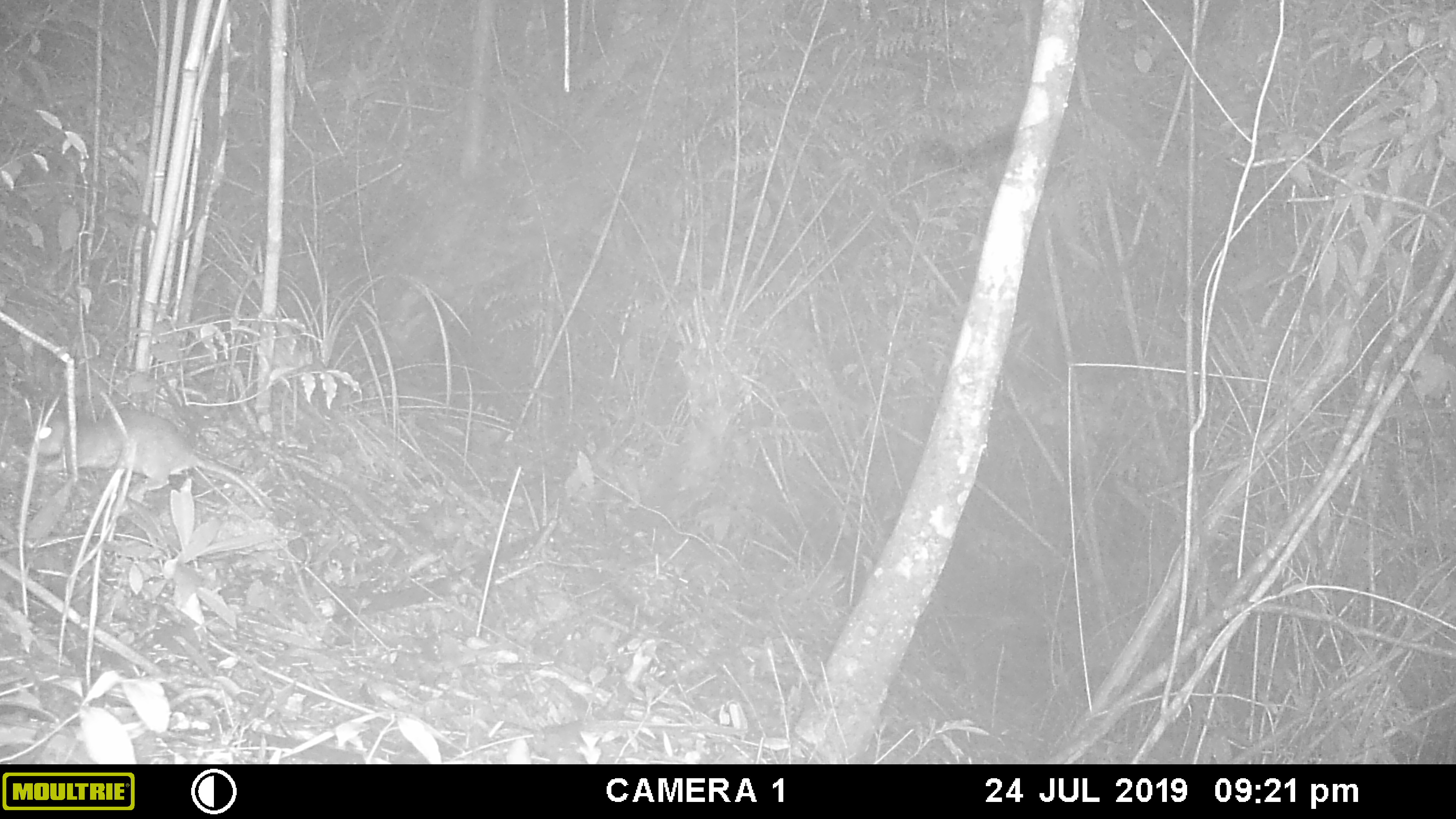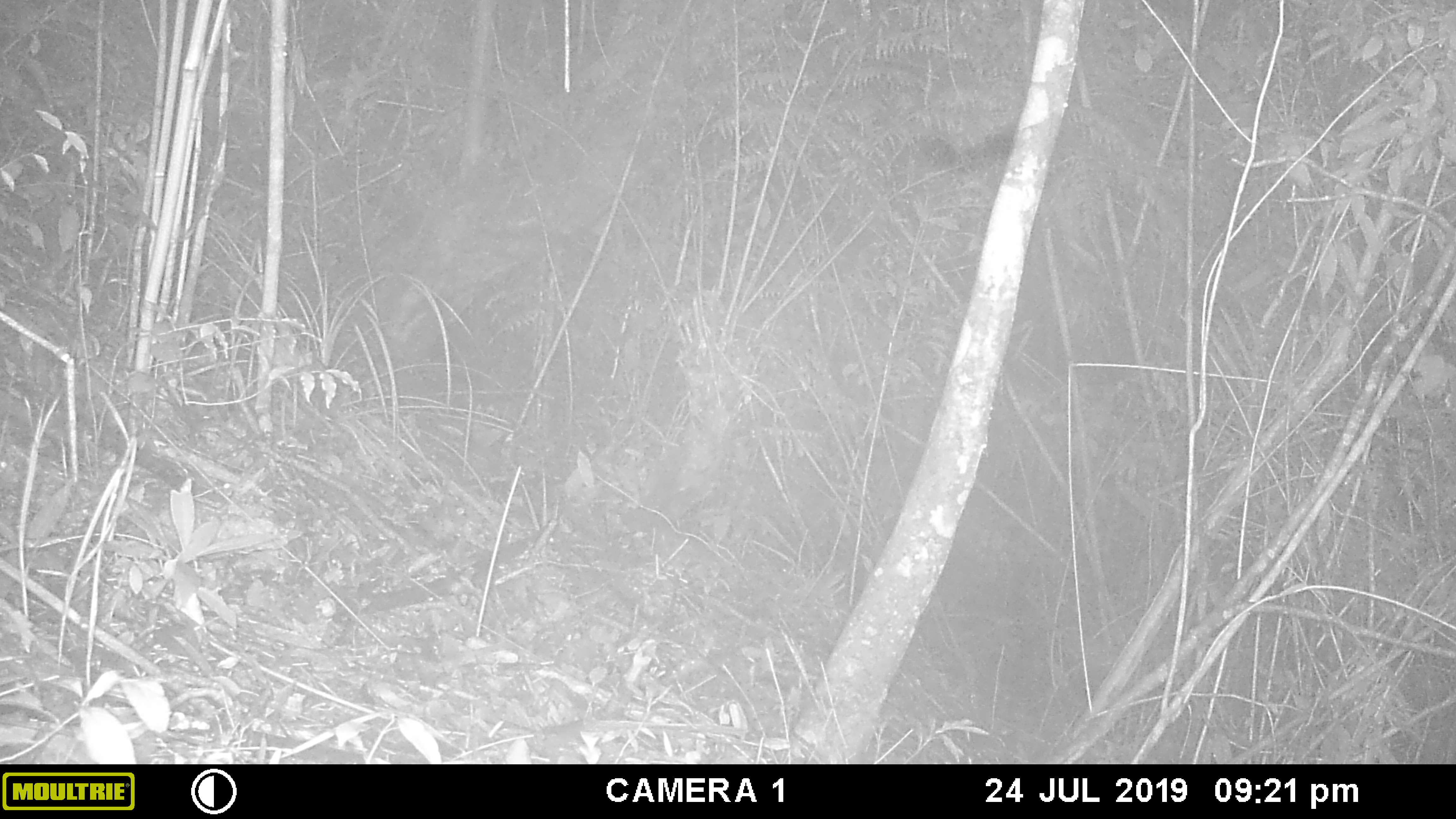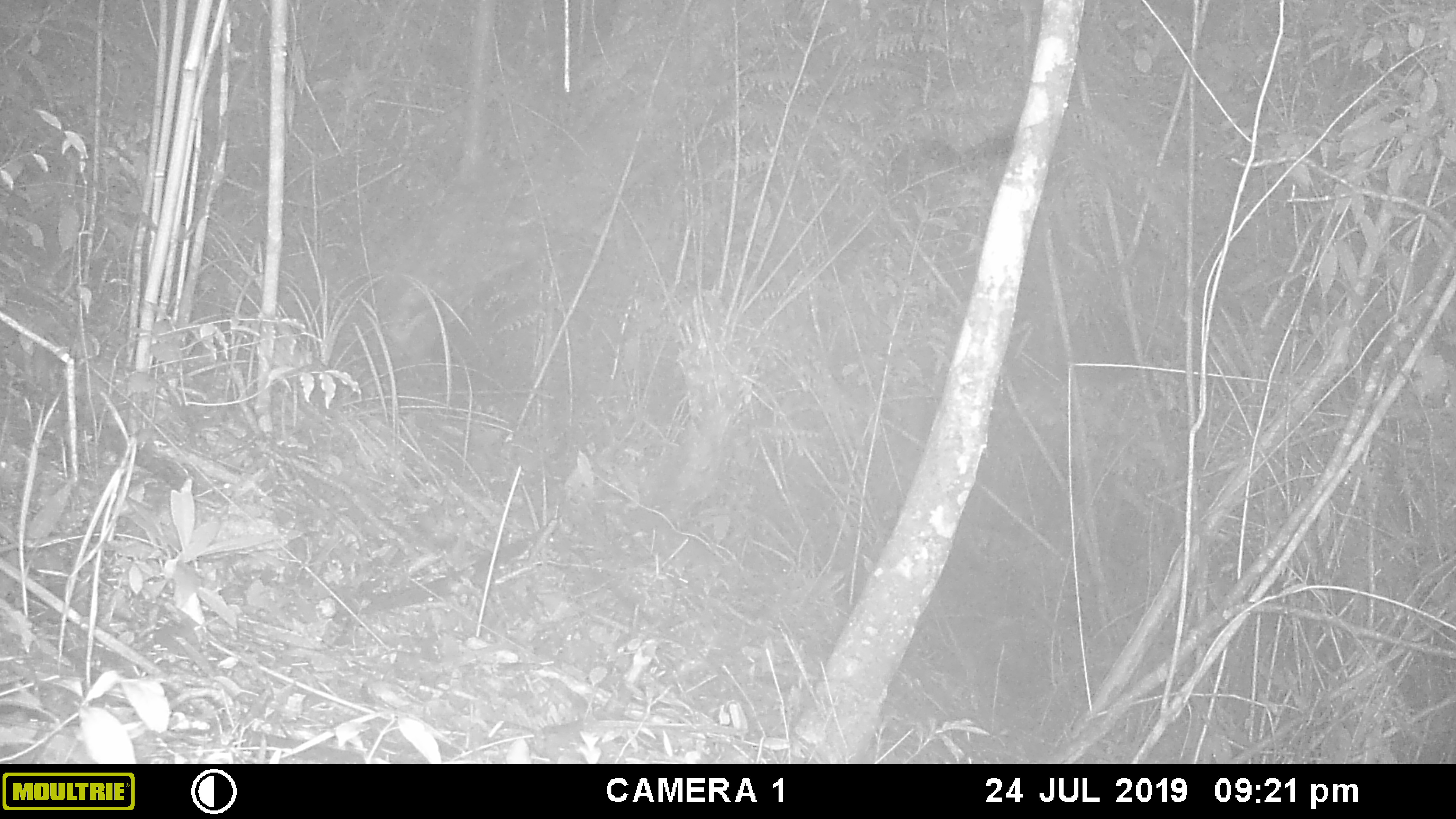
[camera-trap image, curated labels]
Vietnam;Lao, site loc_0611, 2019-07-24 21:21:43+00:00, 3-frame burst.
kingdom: Animalia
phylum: Chordata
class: Mammalia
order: Rodentia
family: Muridae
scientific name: Muridae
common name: old-world mice and rats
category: unidentified murid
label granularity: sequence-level